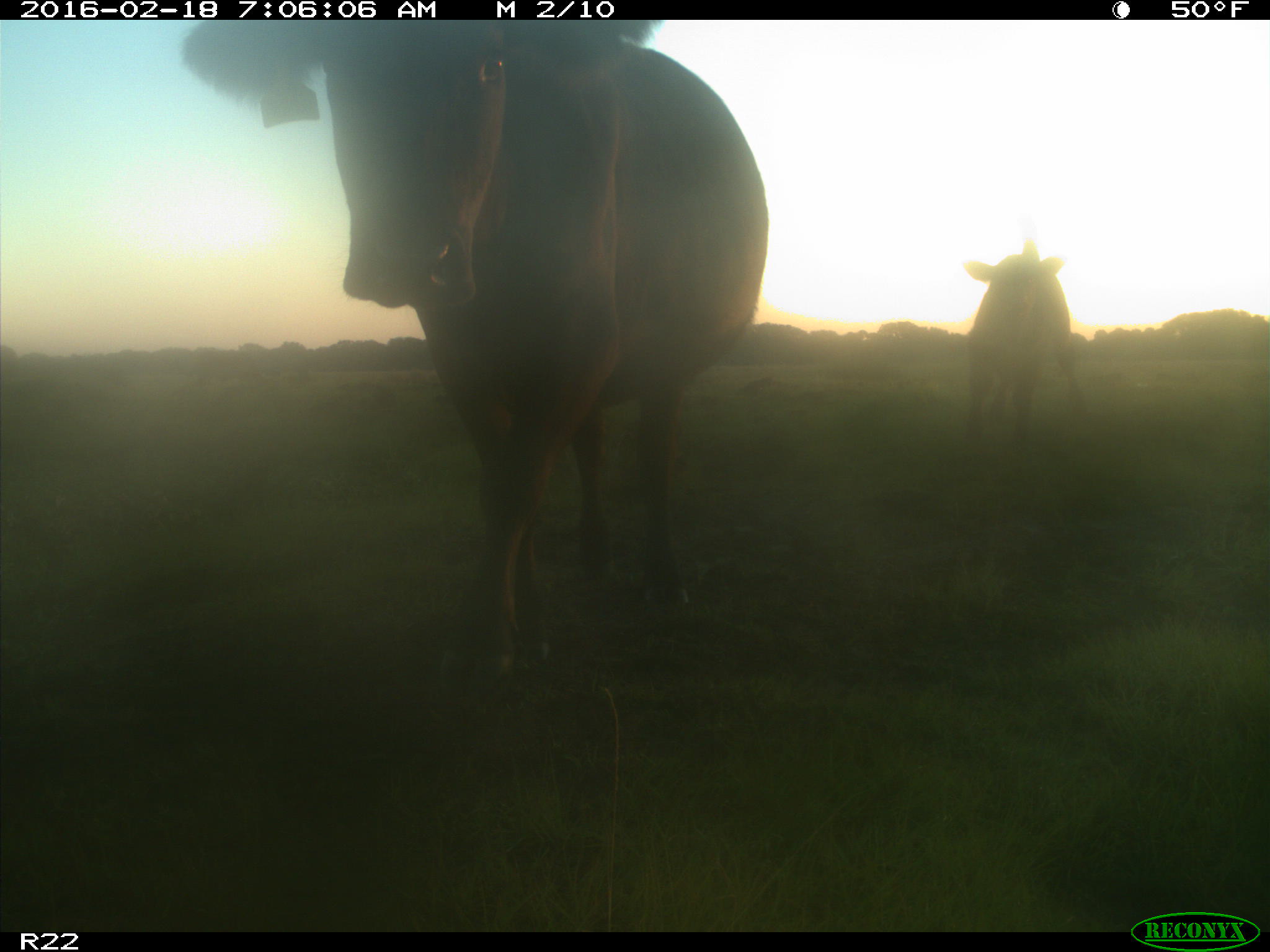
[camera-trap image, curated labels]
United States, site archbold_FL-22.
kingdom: Animalia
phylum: Chordata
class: Mammalia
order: Artiodactyla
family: Bovidae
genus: Bos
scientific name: Bos taurus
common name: domestic cow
Bos taurus (domestic cow).